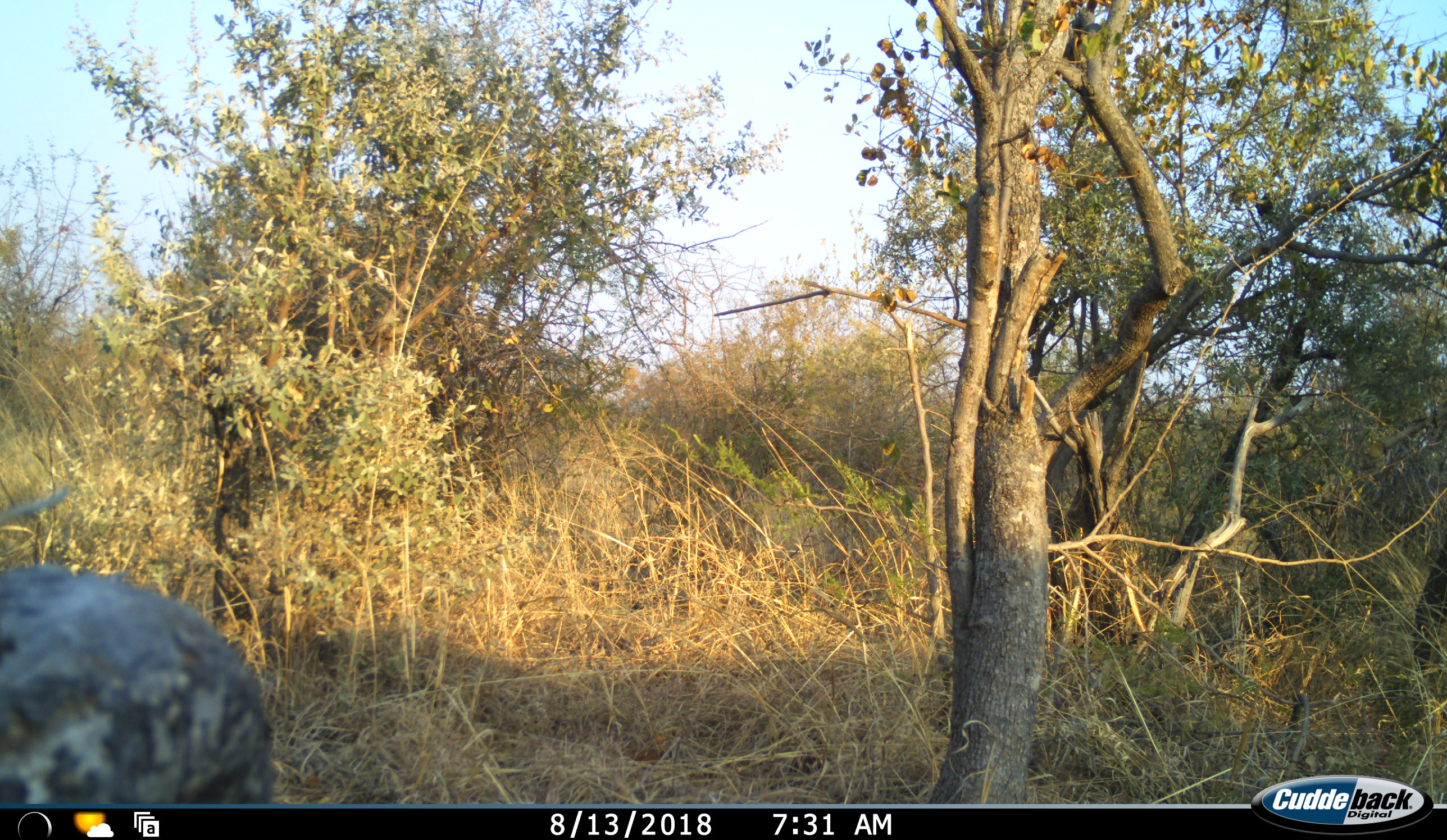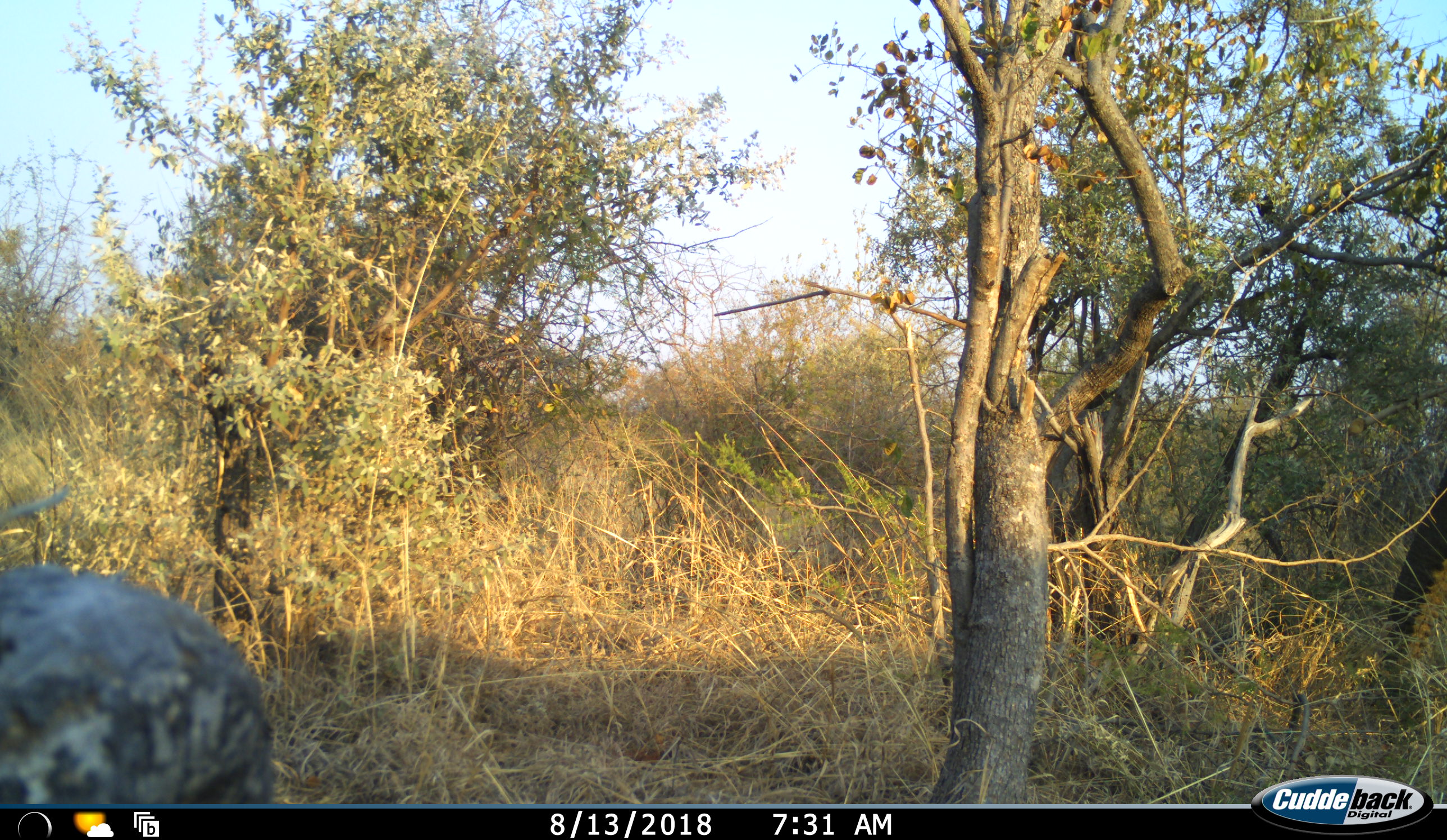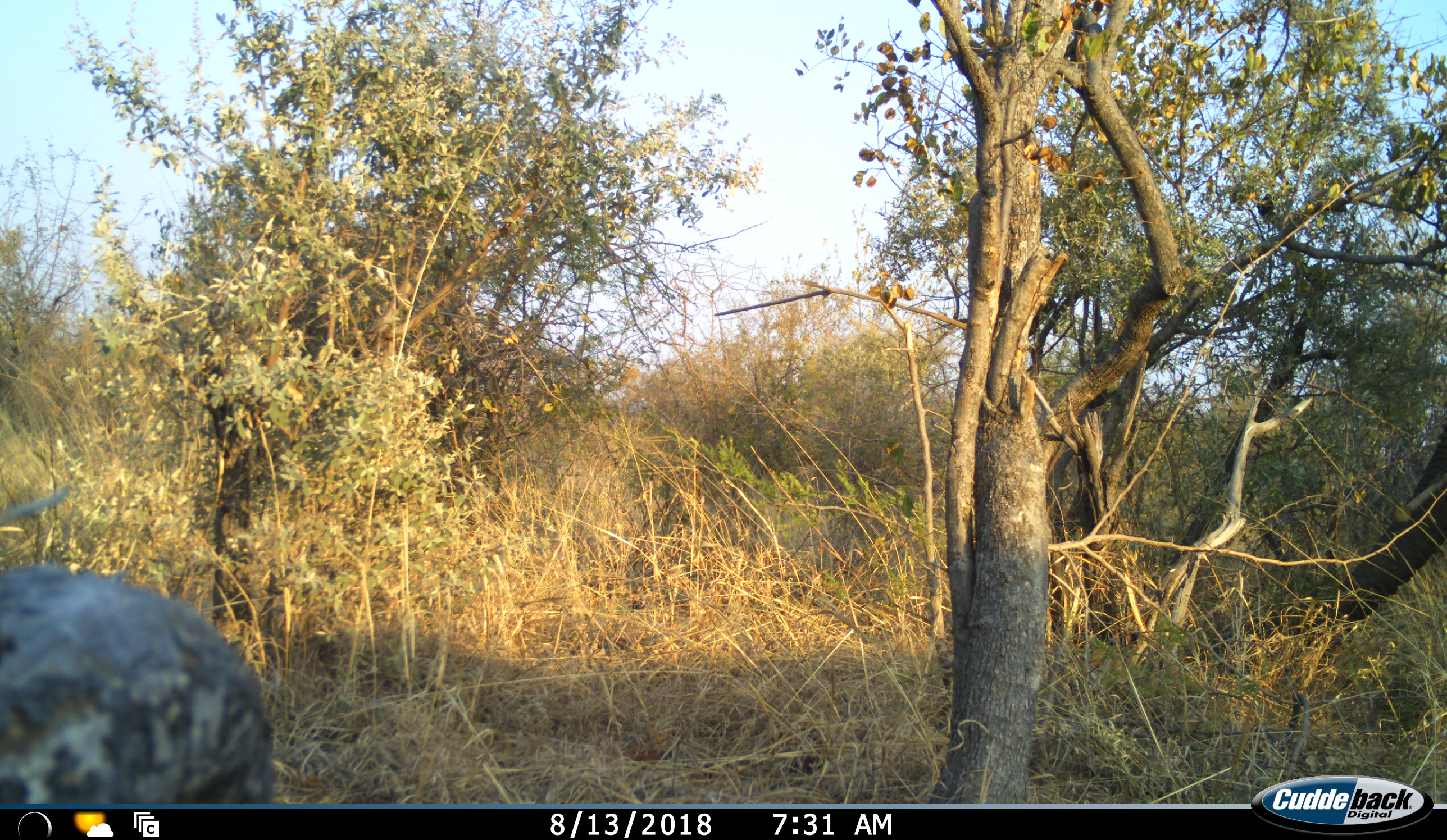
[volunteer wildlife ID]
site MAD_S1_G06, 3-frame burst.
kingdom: Animalia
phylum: Chordata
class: Mammalia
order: Proboscidea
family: Elephantidae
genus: Loxodonta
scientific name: Loxodonta africana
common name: african bush elephant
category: elephant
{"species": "elephant (african bush elephant) (Loxodonta africana)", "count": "1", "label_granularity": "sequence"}